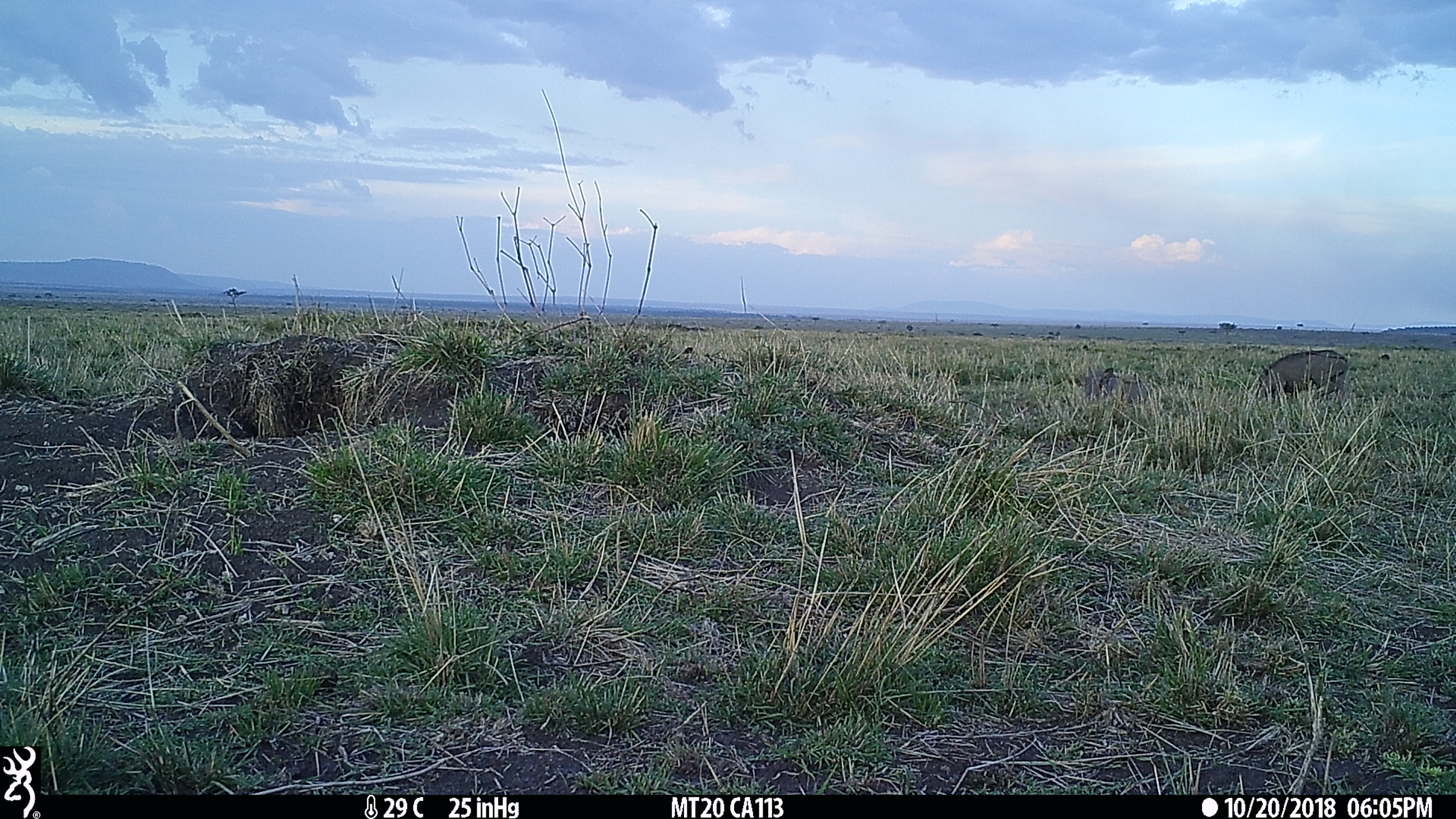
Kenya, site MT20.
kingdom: Animalia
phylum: Chordata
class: Mammalia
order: Artiodactyla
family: Suidae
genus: Phacochoerus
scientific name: Phacochoerus africanus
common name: common warthog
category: warthog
Warthog (common warthog) (Phacochoerus africanus).